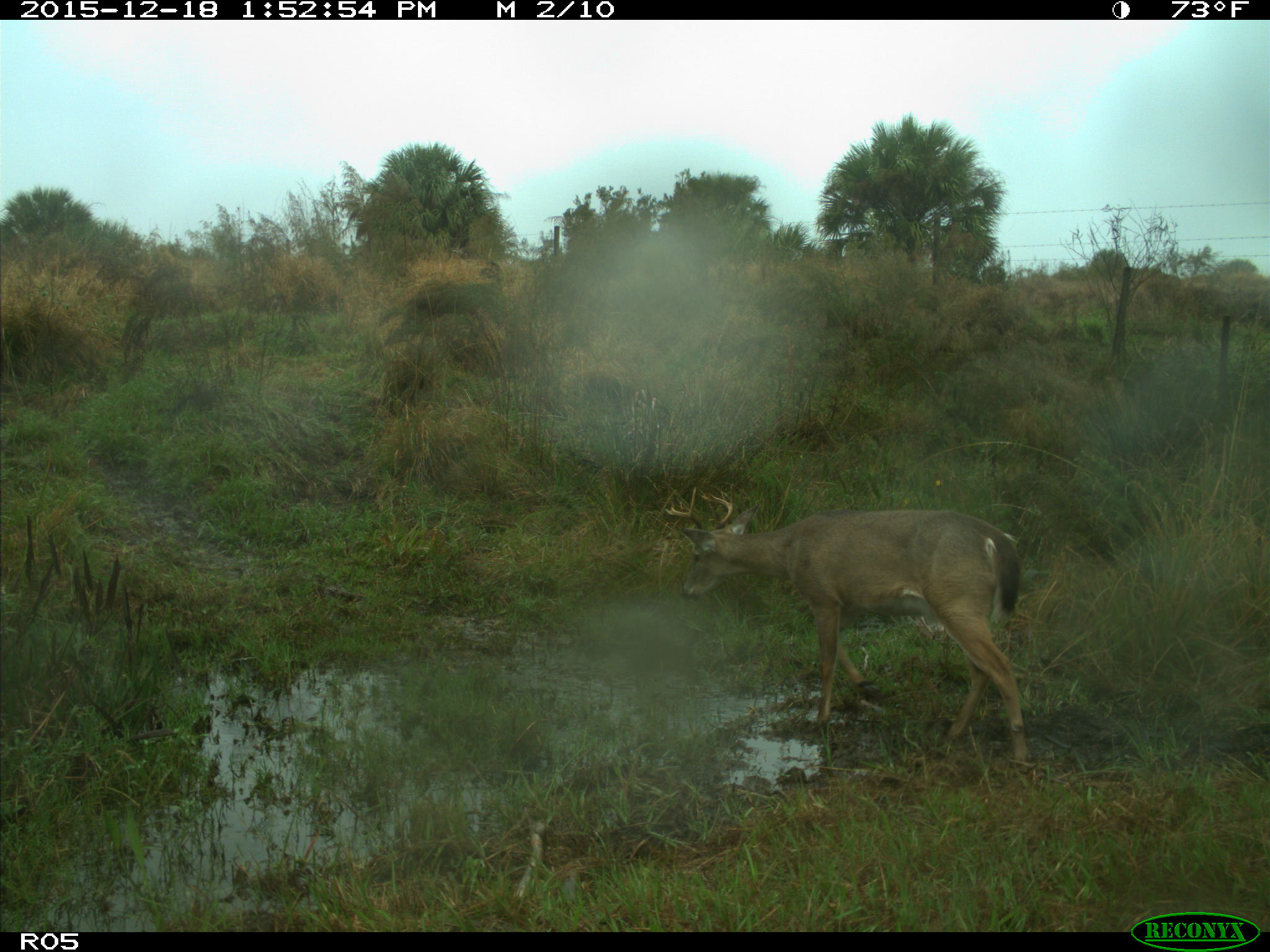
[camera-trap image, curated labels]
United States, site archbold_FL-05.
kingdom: Animalia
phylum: Chordata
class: Mammalia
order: Artiodactyla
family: Cervidae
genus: Odocoileus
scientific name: Odocoileus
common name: deer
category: unidentified deer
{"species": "unidentified deer (deer) (Odocoileus)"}